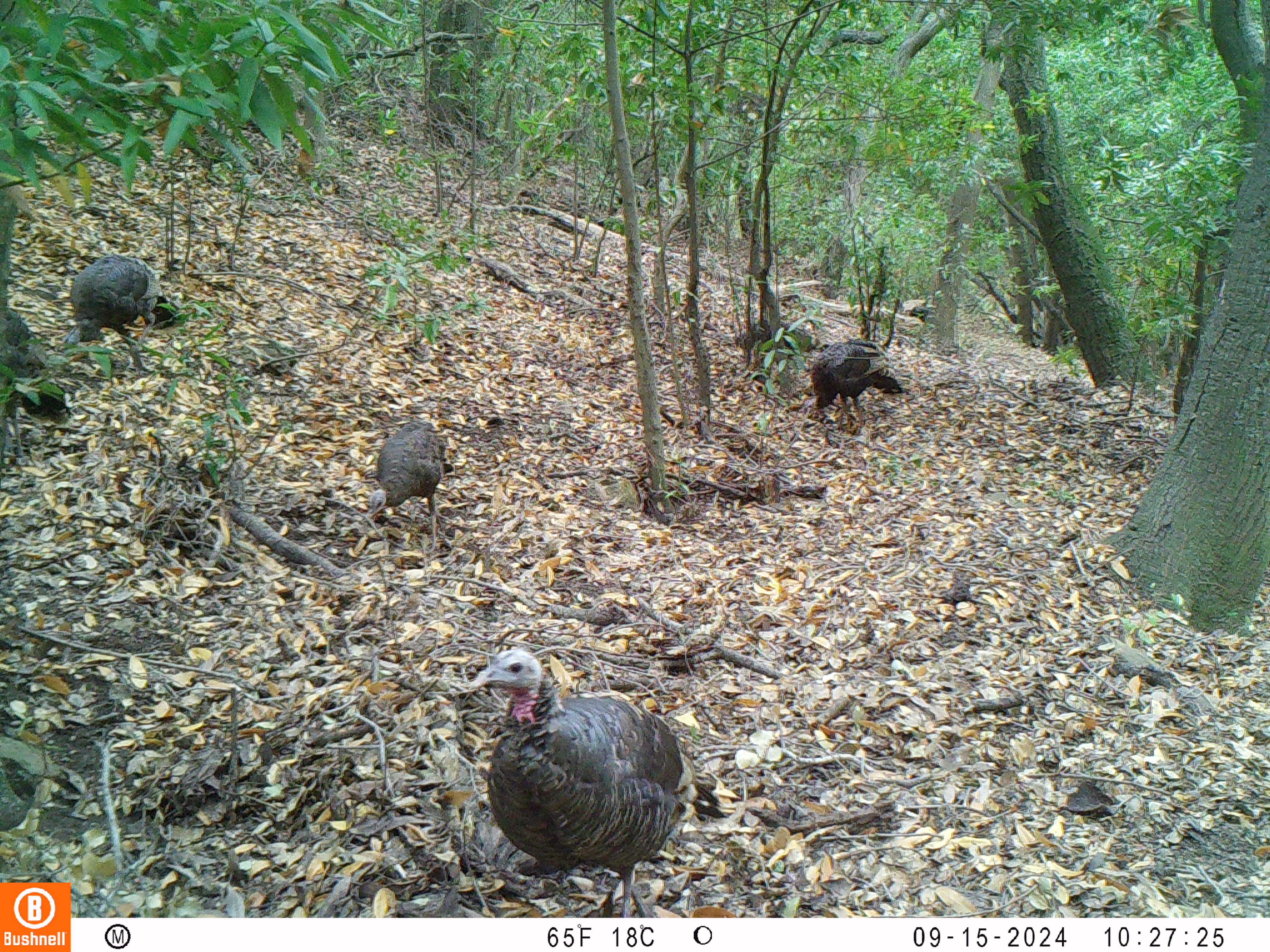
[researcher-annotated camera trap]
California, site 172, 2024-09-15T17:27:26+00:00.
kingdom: Animalia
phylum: Chordata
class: Aves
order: Galliformes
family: Phasianidae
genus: Meleagris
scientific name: Meleagris gallopavo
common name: turkey